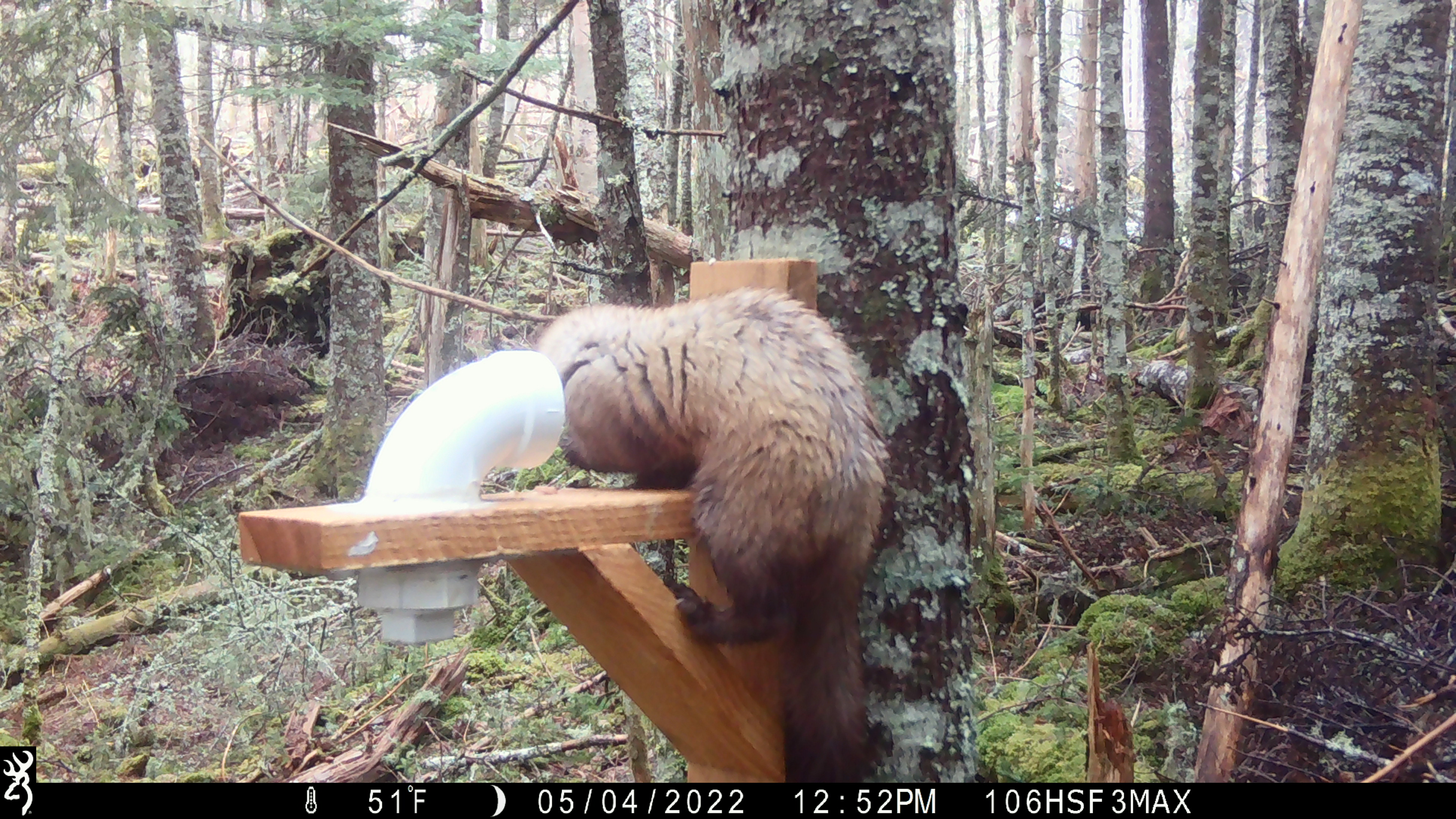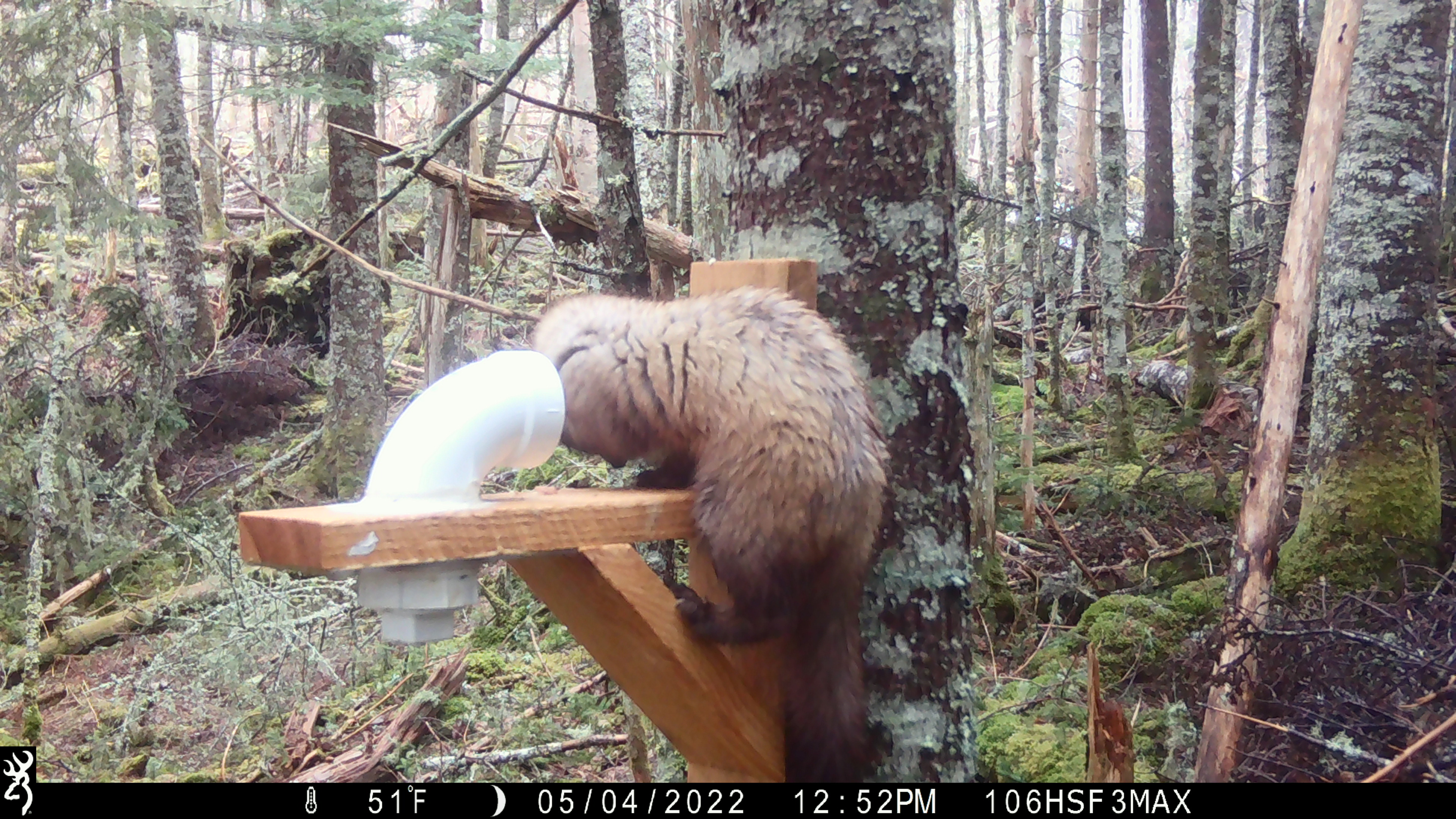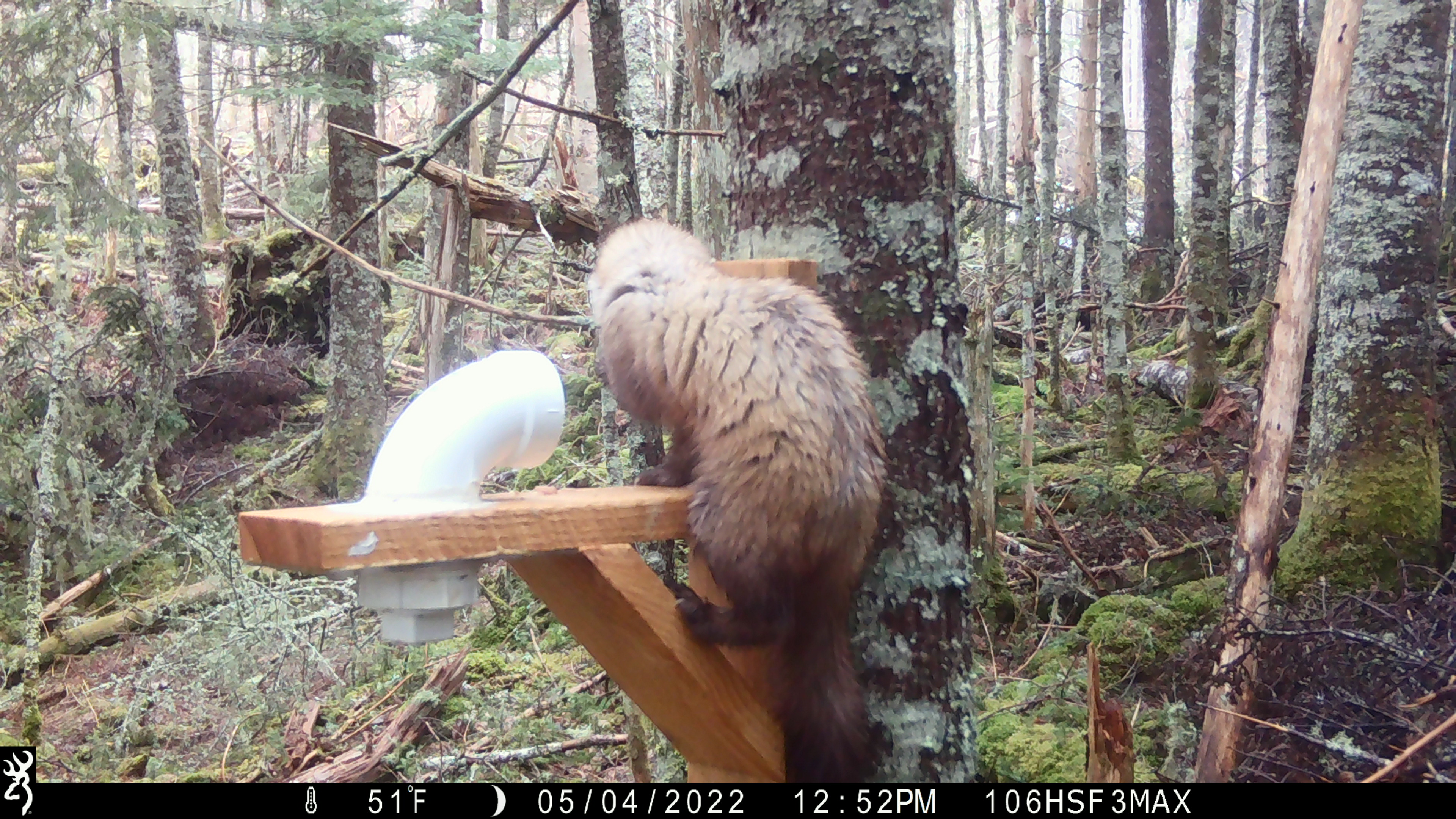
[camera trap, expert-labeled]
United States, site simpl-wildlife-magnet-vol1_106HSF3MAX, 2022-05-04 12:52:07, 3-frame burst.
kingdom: Animalia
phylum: Chordata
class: Mammalia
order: Carnivora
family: Mustelidae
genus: Martes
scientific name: Martes americana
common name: american marten